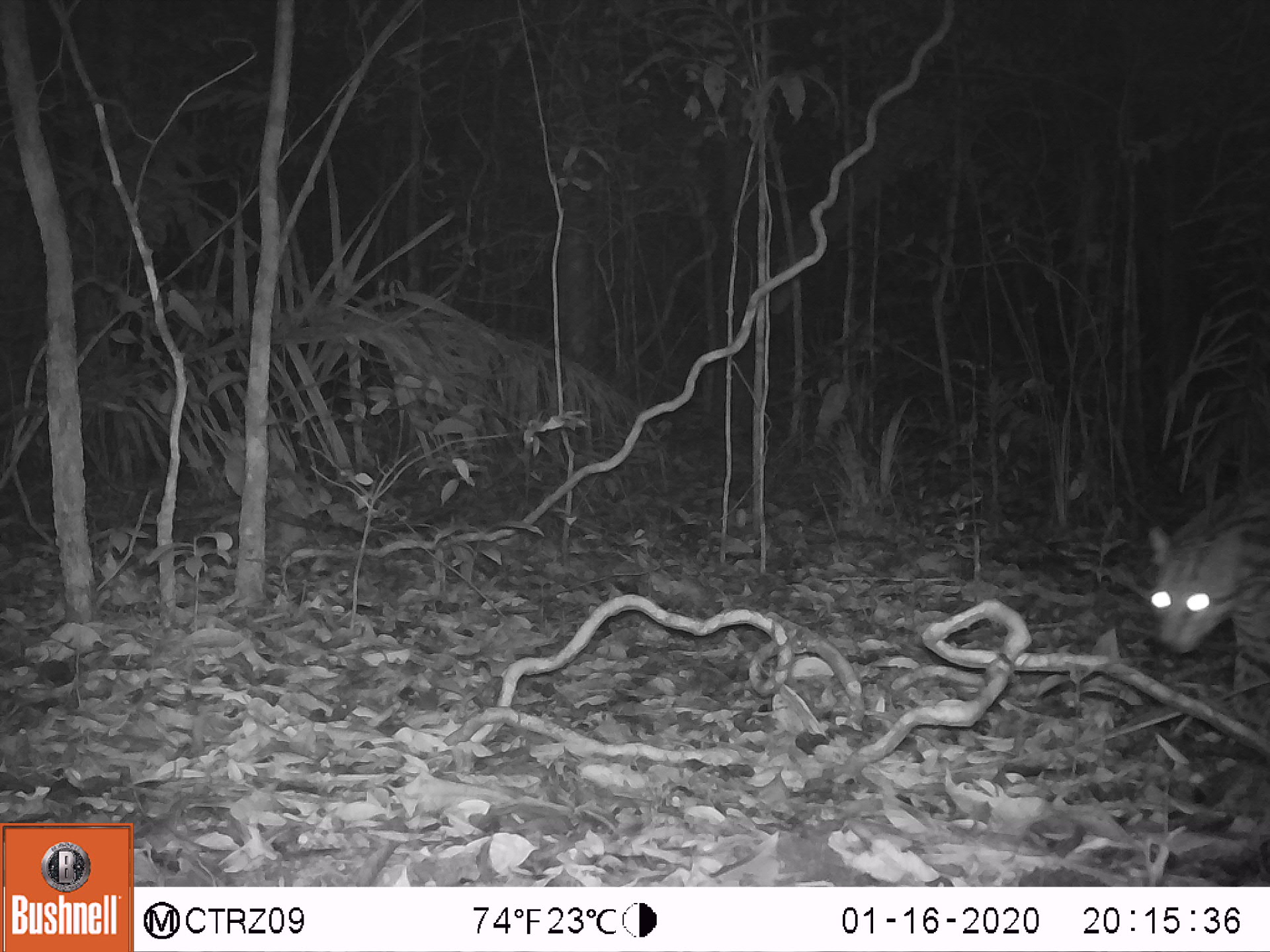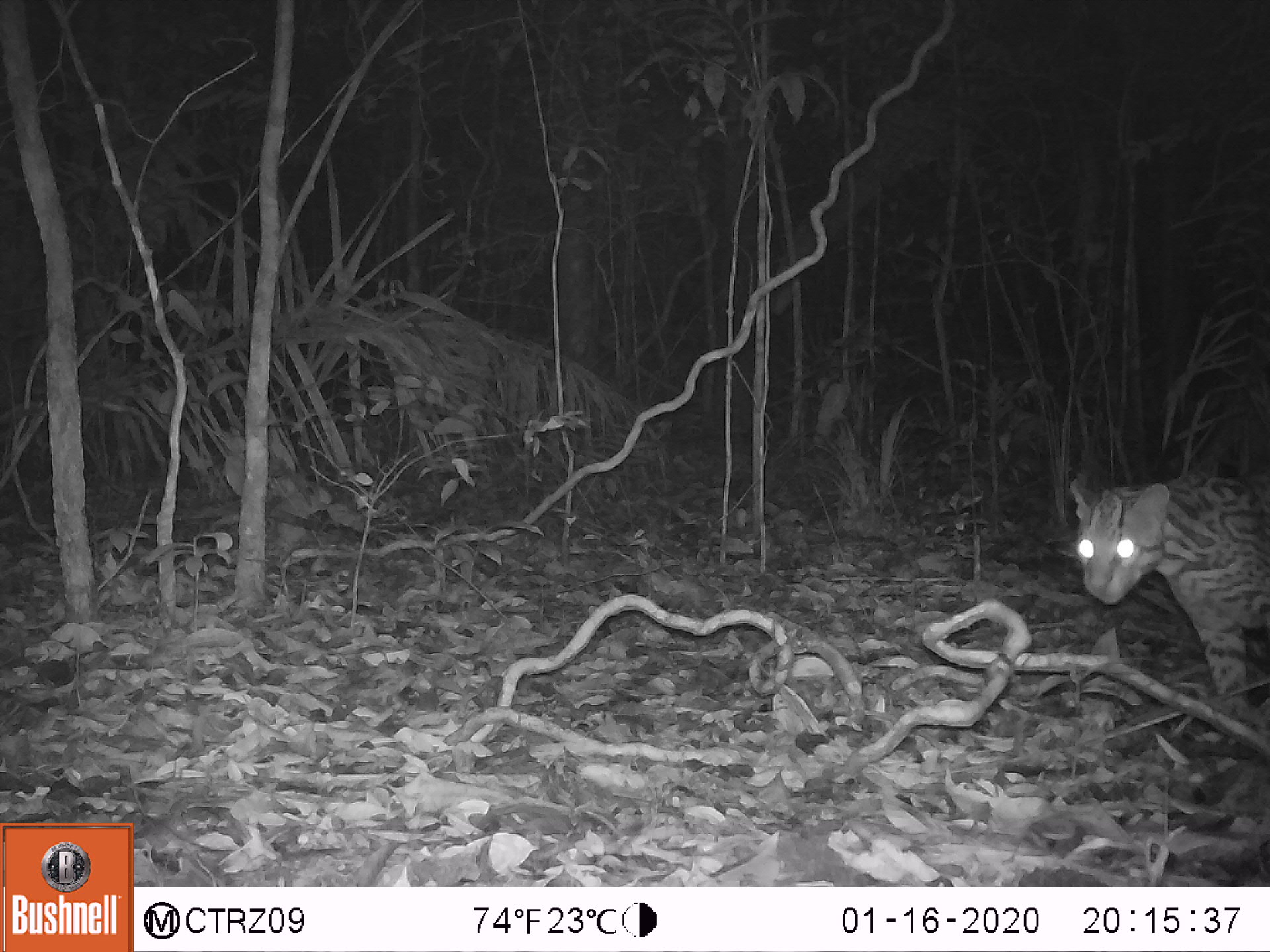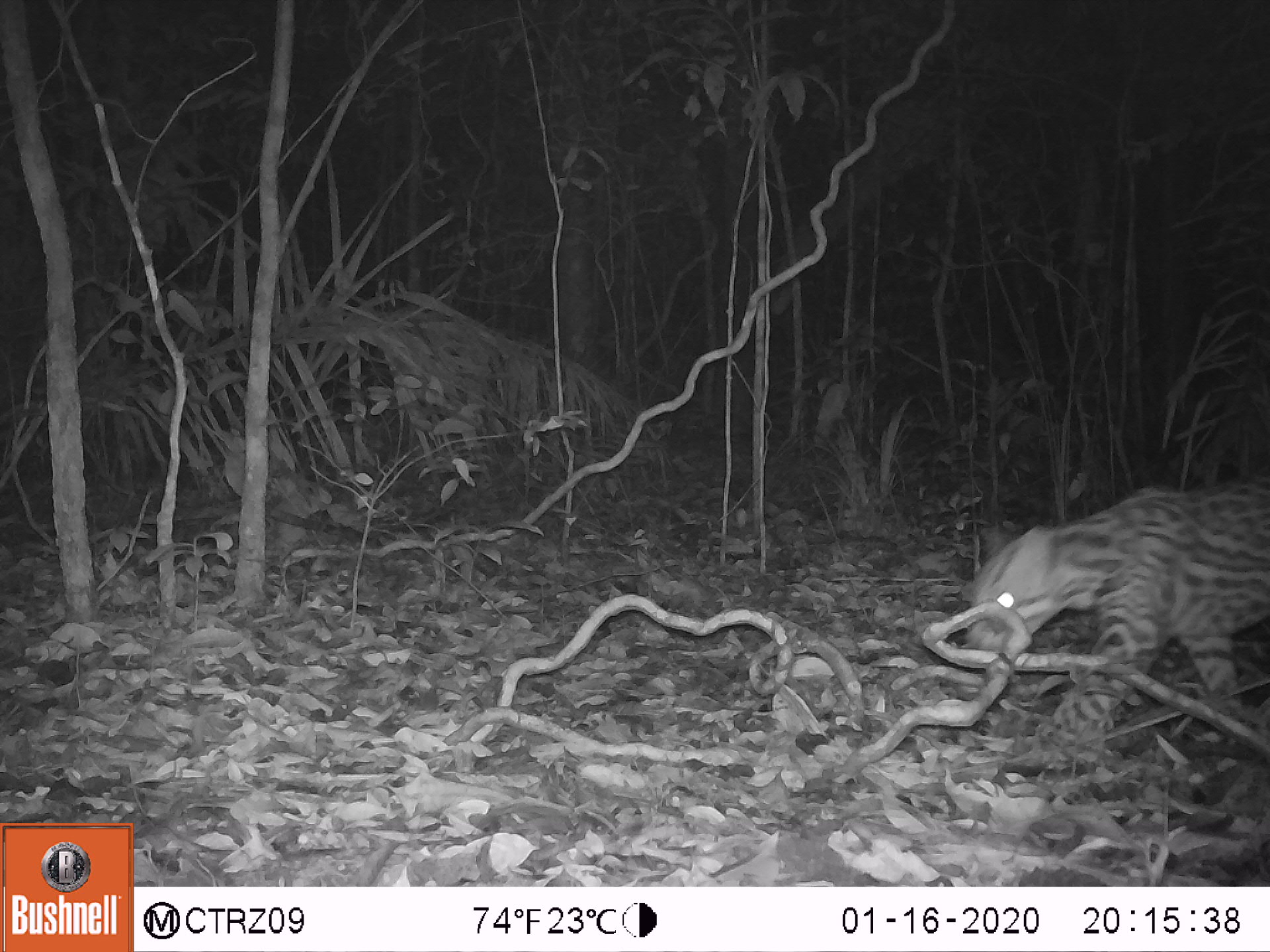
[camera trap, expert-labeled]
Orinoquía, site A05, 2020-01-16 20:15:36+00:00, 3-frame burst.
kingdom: Animalia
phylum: Chordata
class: Mammalia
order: Carnivora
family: Felidae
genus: Leopardus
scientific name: Leopardus pardalis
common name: ocelot